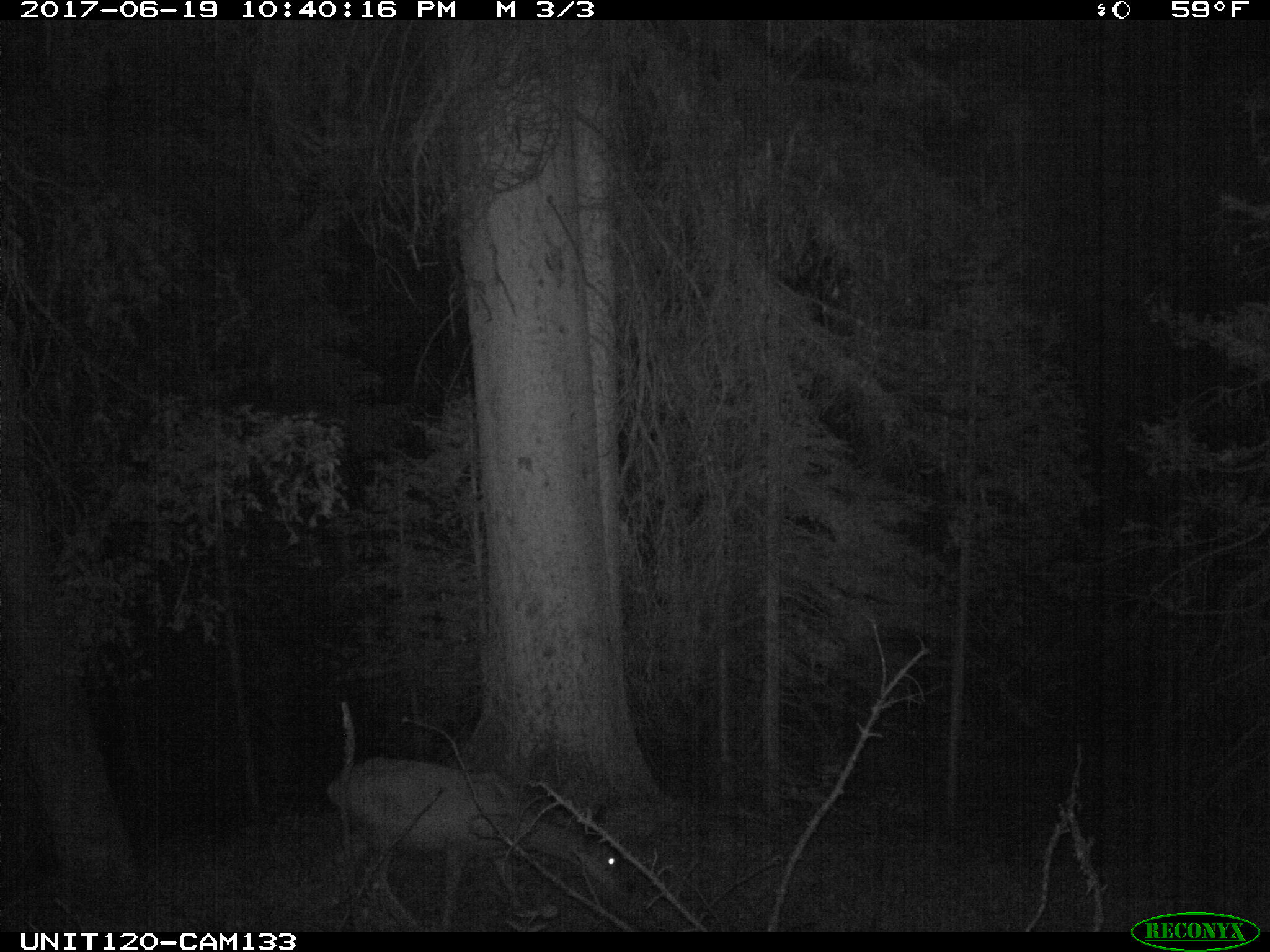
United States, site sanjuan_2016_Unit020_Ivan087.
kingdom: Animalia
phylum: Chordata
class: Mammalia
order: Artiodactyla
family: Cervidae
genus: Odocoileus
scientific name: Odocoileus hemionus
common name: mule deer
Odocoileus hemionus (mule deer).